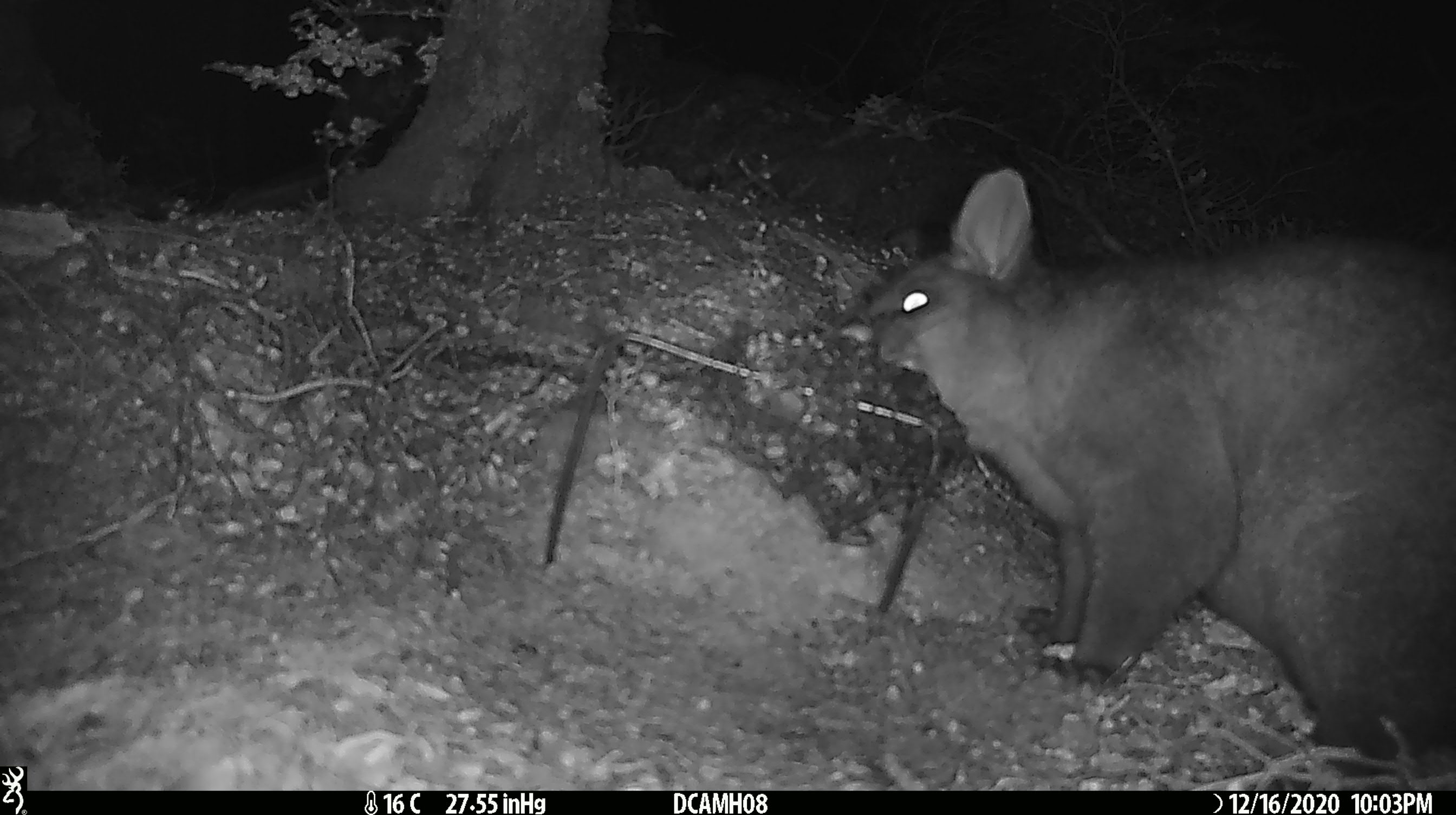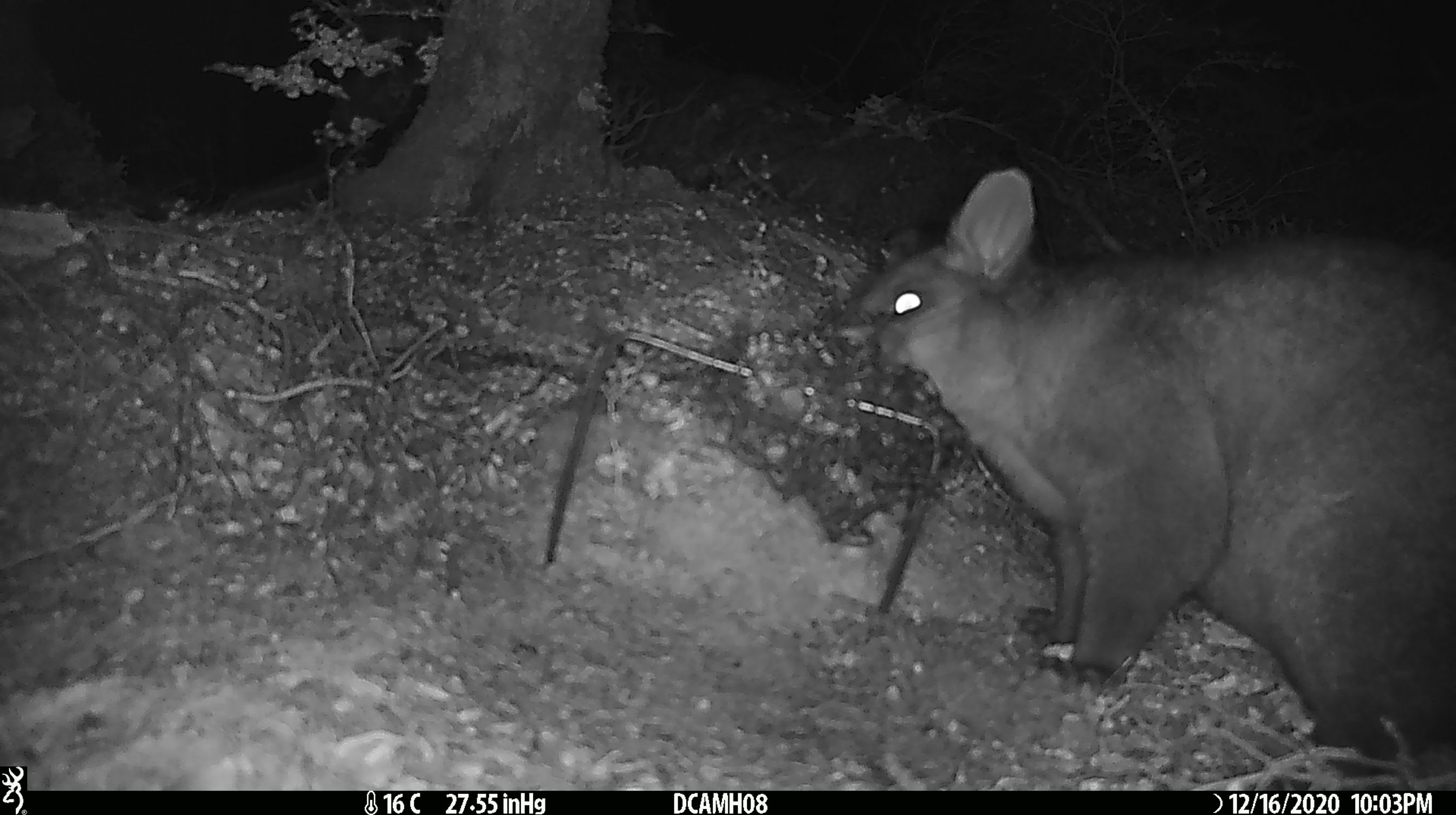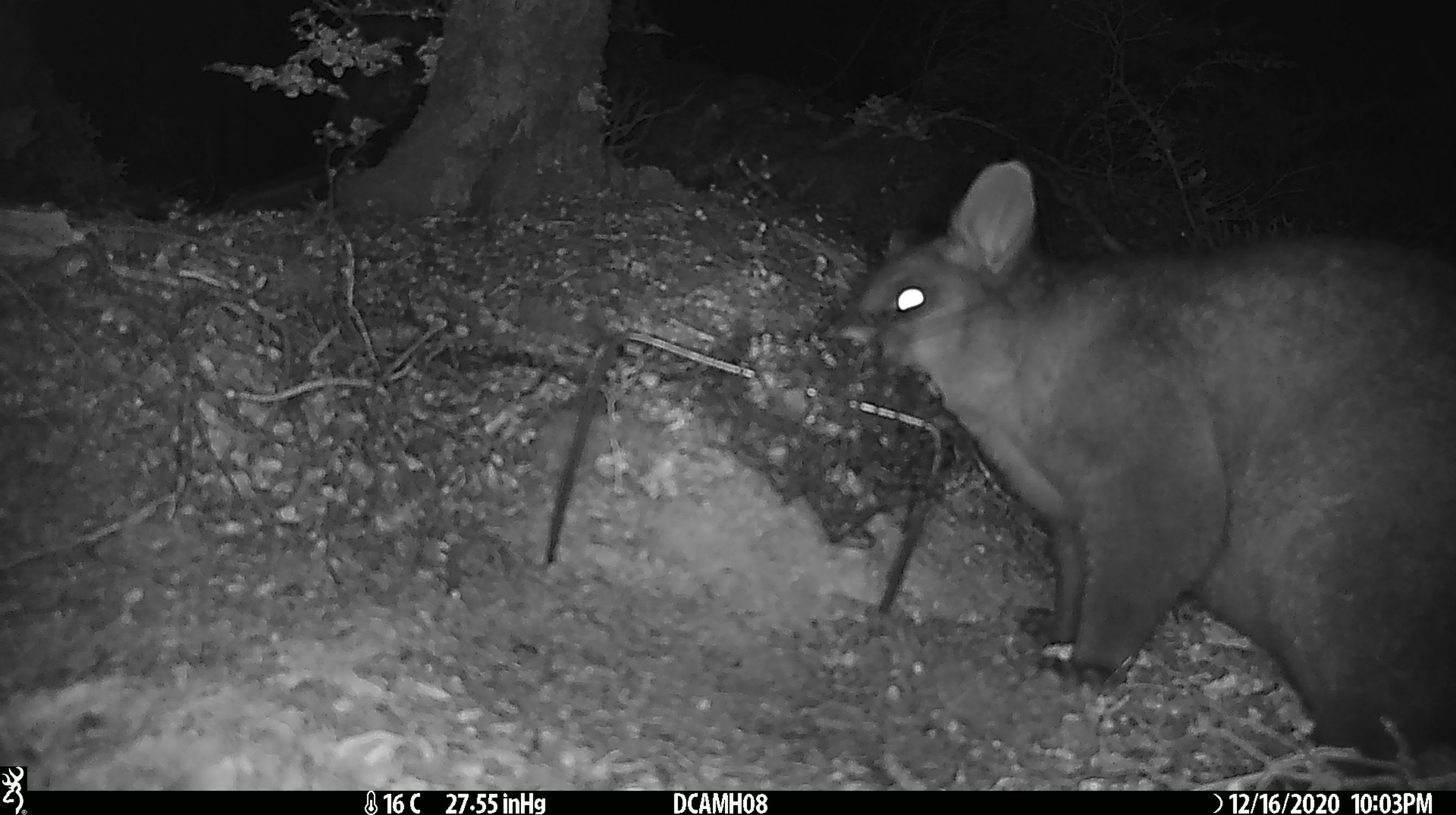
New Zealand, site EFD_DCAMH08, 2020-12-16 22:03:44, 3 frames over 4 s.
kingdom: Animalia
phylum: Chordata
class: Mammalia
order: Diprotodontia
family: Phalangeridae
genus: Trichosurus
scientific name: Trichosurus vulpecula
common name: common brushtail possum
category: possum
Possum (common brushtail possum) (Trichosurus vulpecula).